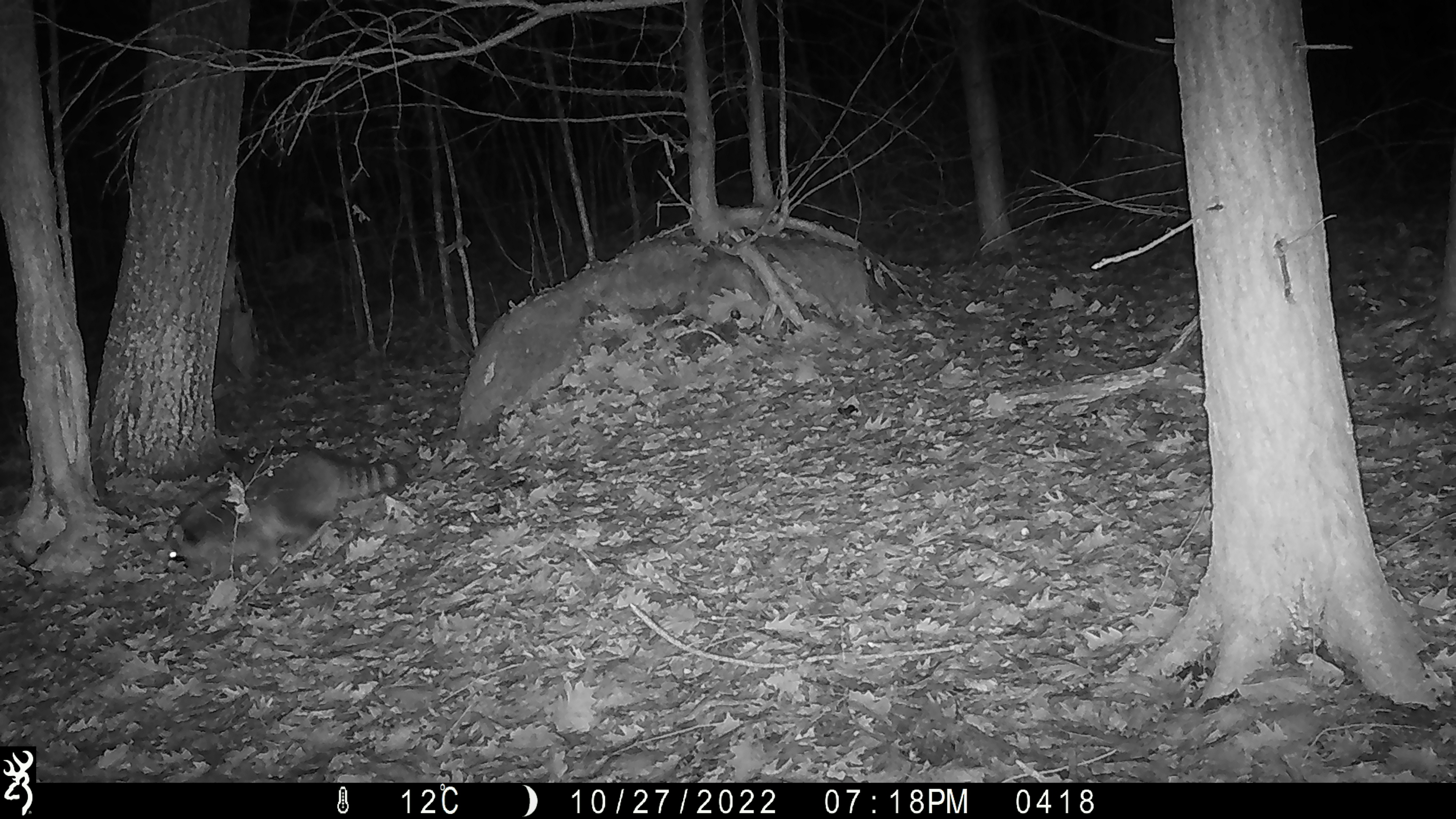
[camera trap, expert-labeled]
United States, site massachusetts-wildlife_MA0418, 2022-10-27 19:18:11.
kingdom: Animalia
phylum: Chordata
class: Mammalia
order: Carnivora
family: Procyonidae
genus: Procyon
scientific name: Procyon lotor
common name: raccoon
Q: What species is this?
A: Raccoon (Procyon lotor).